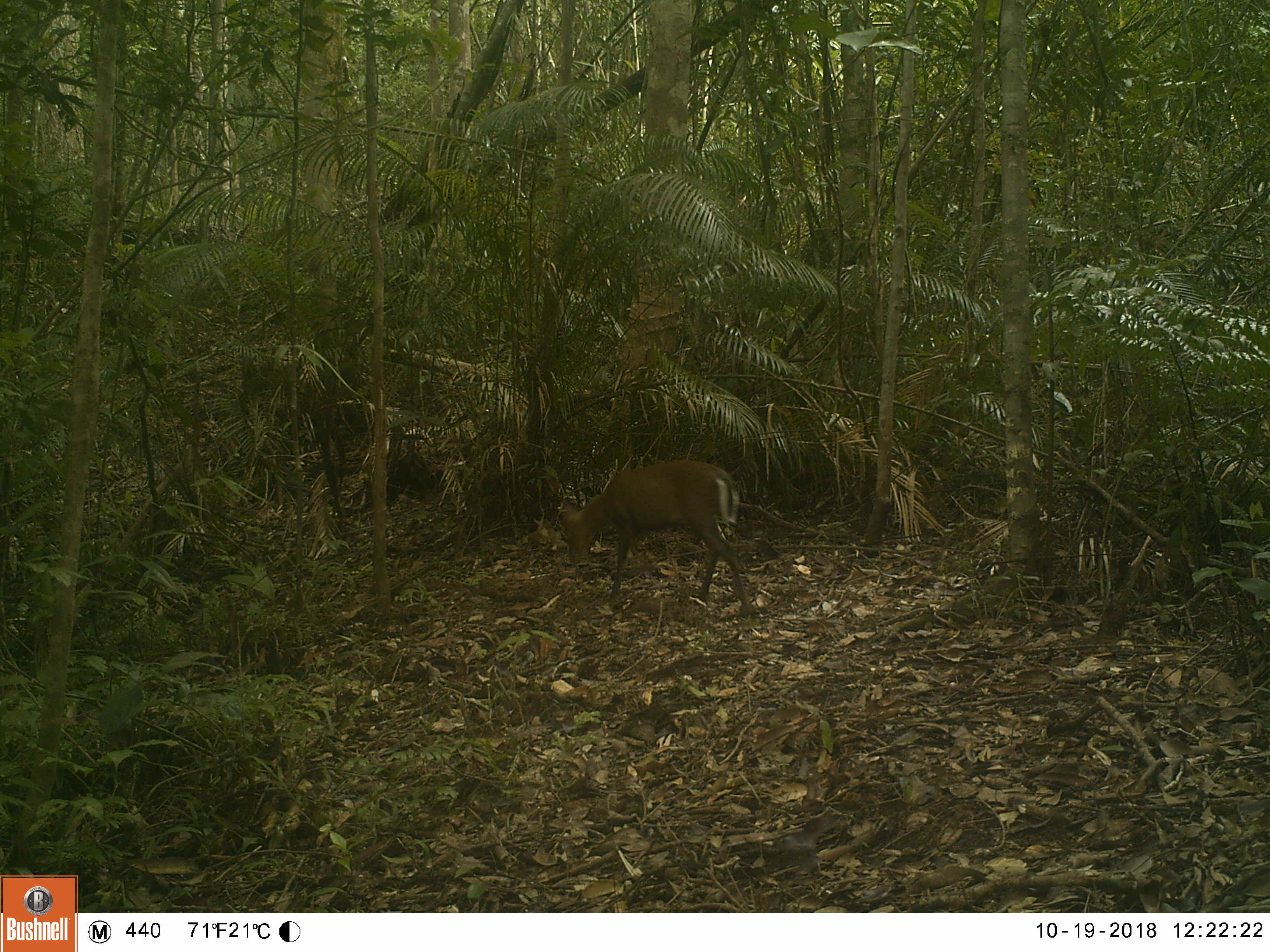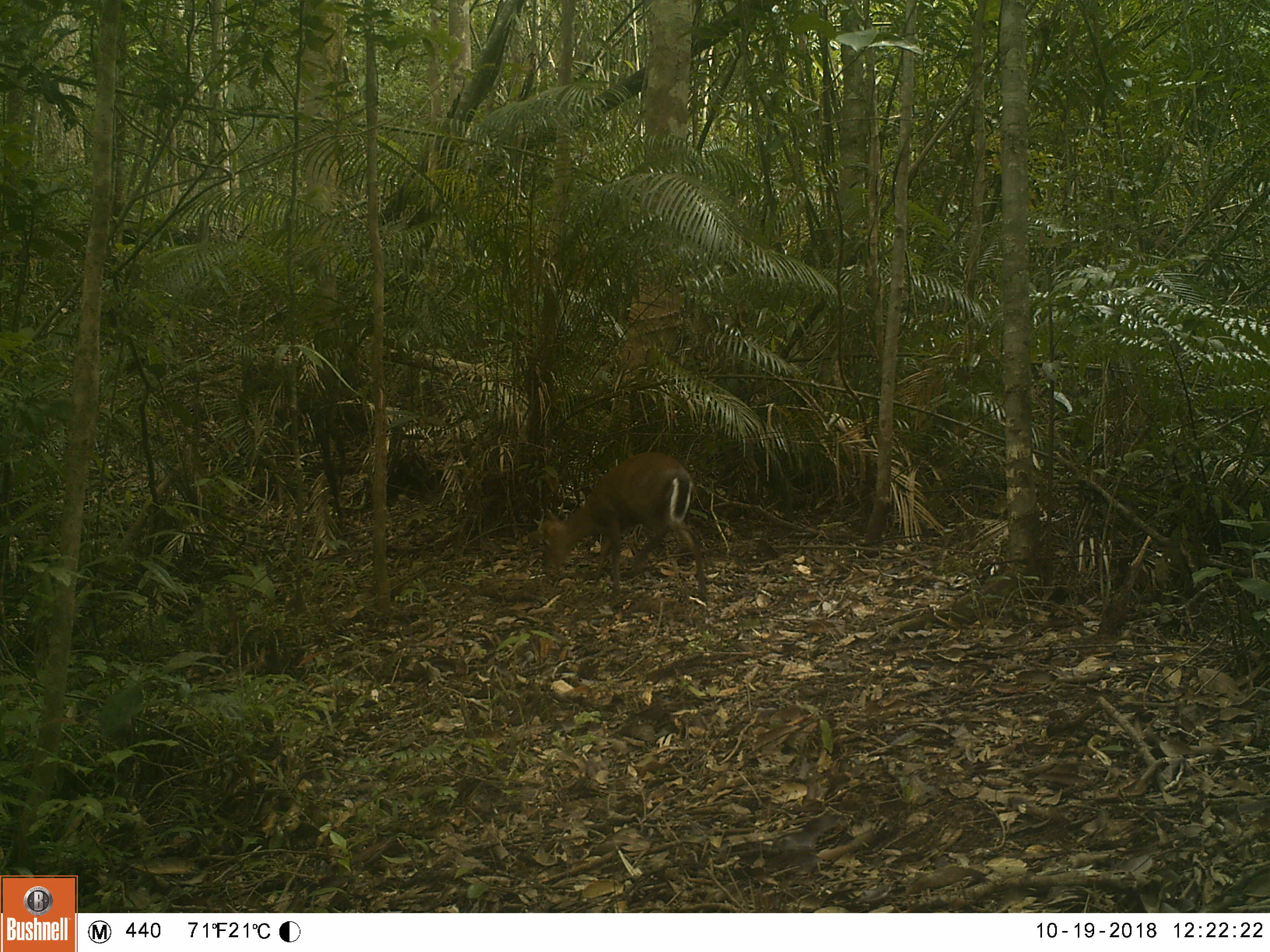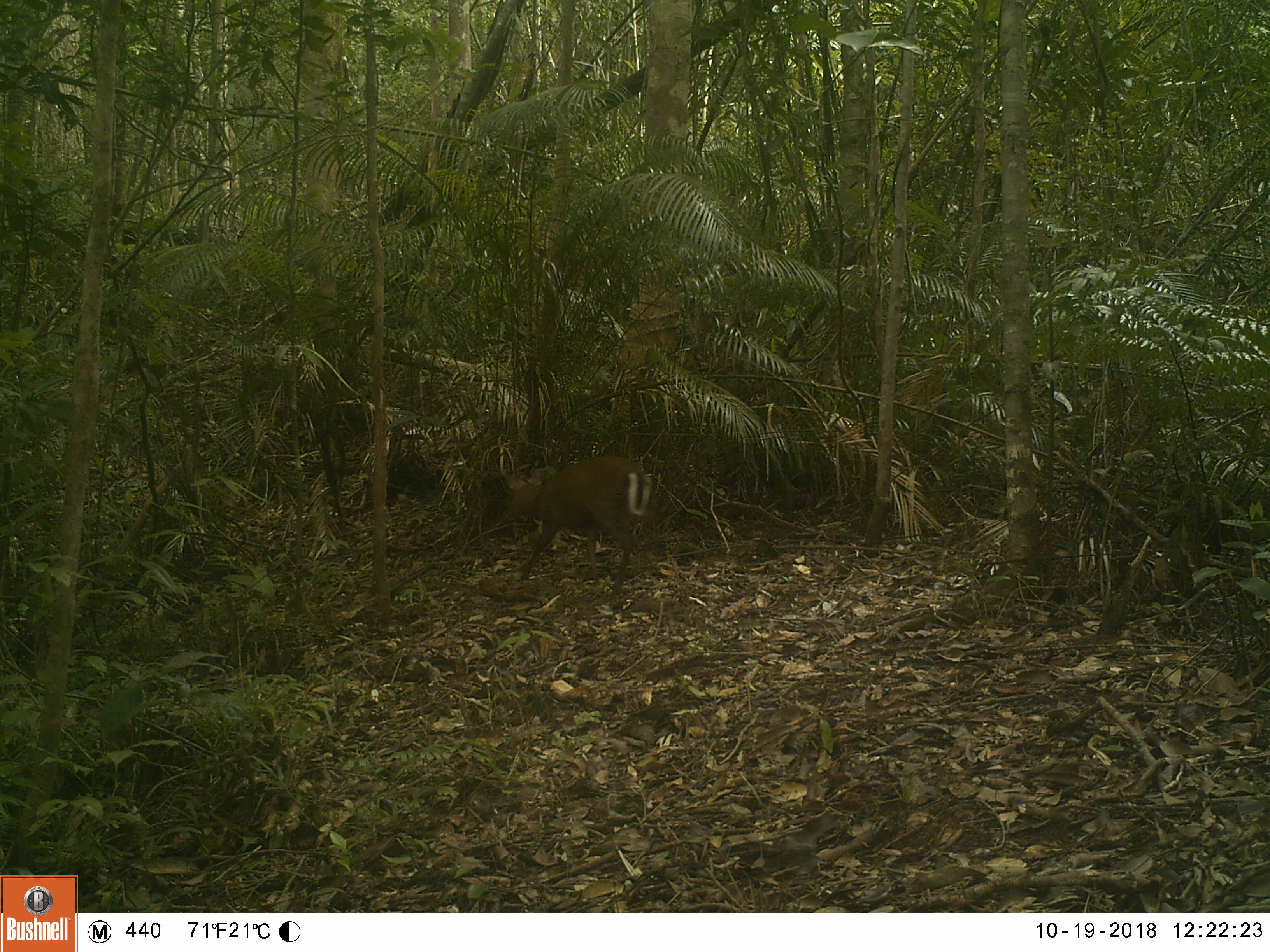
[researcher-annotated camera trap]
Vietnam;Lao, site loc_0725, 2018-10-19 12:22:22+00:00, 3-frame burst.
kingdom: Animalia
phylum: Chordata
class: Mammalia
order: Artiodactyla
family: Cervidae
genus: Muntiacus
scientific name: Muntiacus rooseveltorum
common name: roosevelt's muntjac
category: roosevelts muntjac group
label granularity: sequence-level